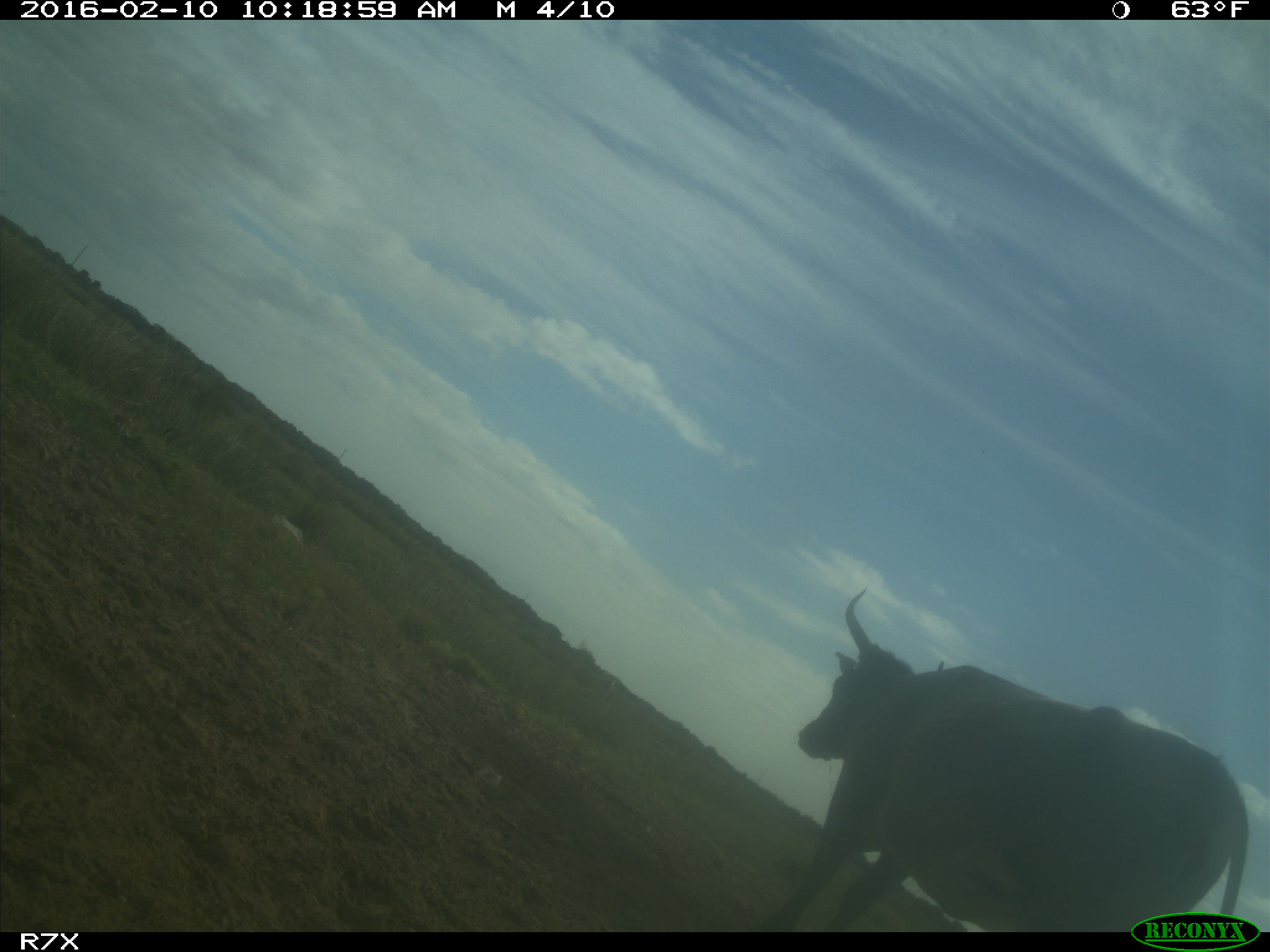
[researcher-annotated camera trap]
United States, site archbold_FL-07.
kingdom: Animalia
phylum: Chordata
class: Mammalia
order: Artiodactyla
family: Bovidae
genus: Bos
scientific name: Bos taurus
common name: domestic cow